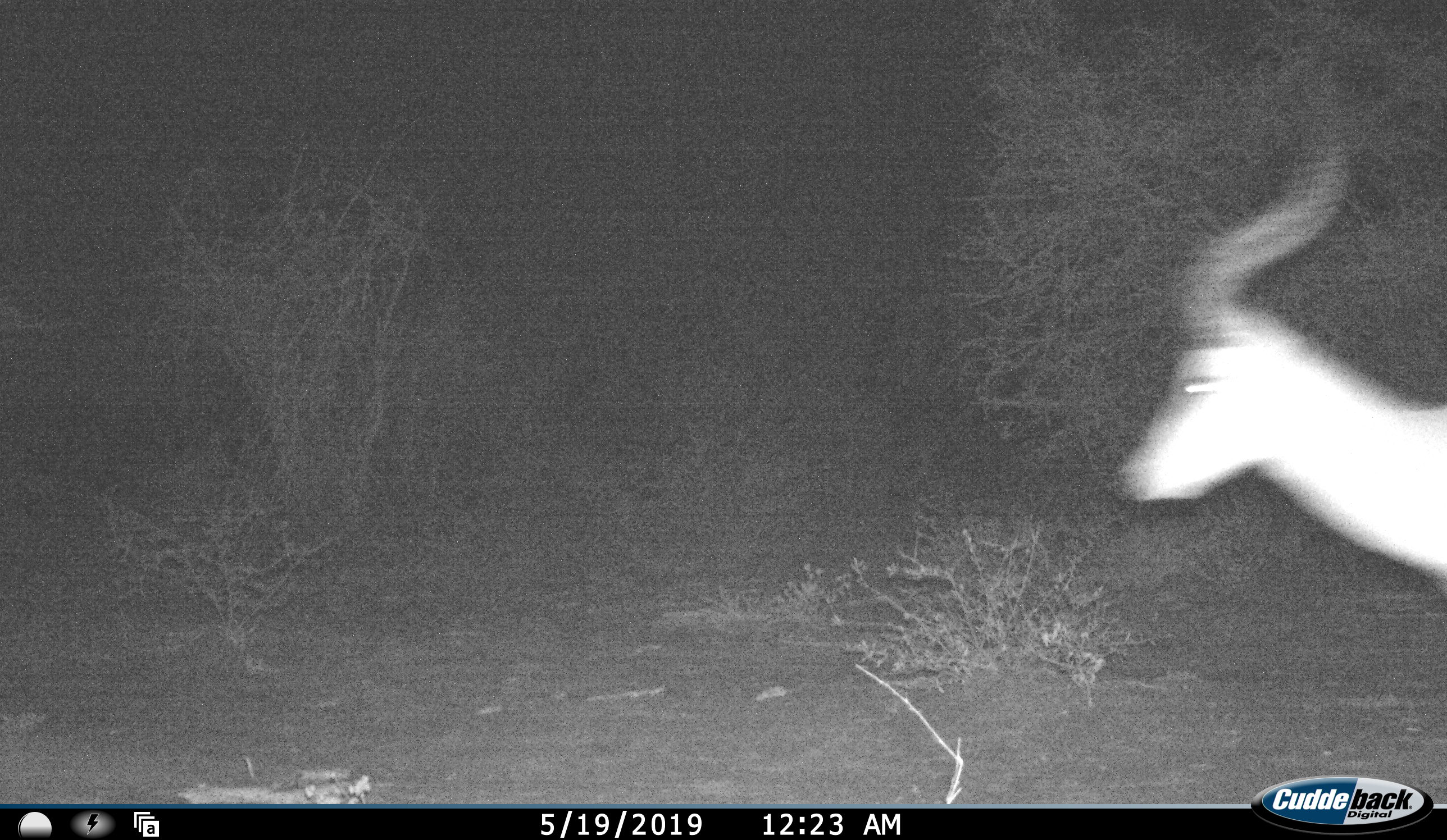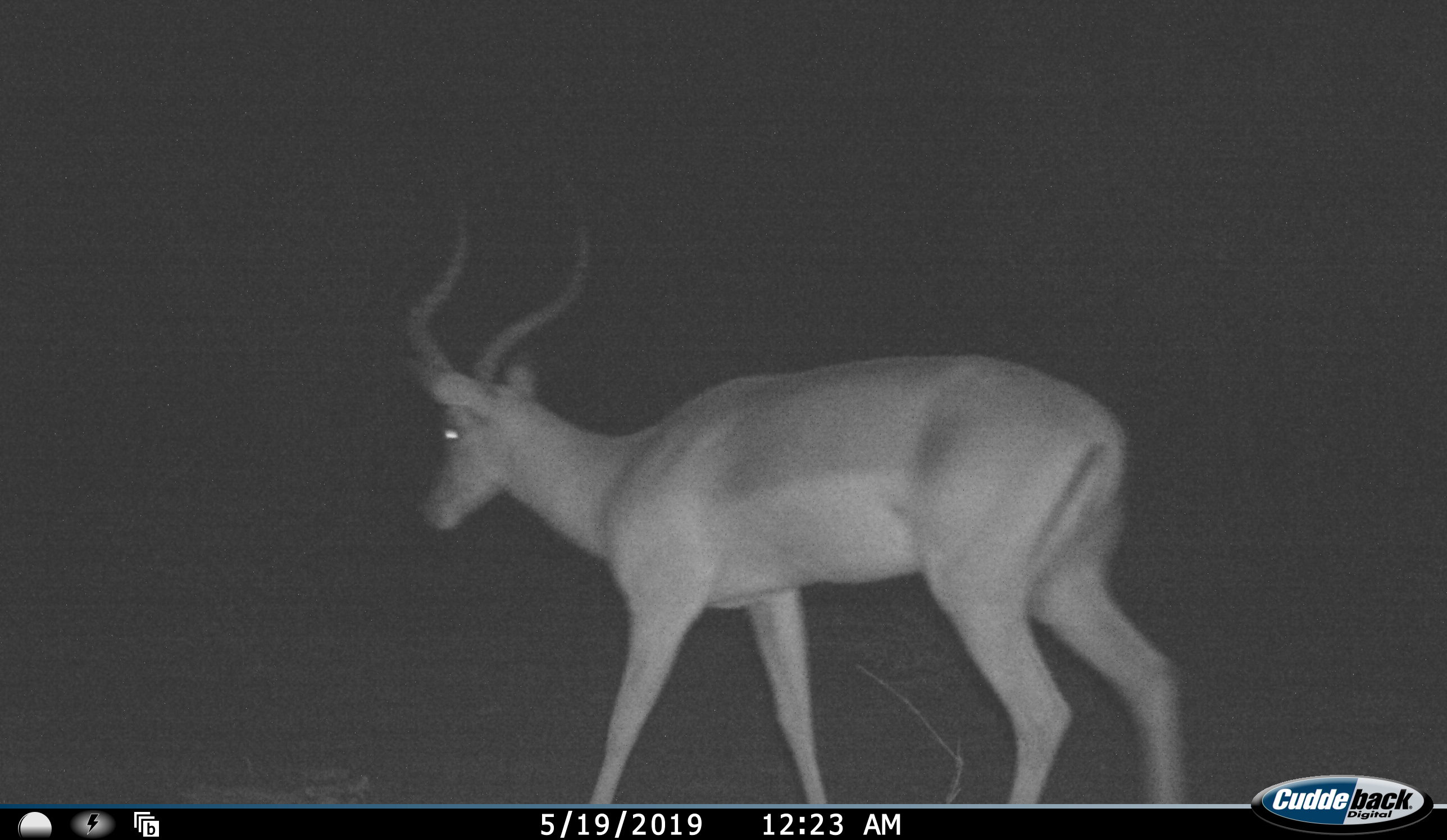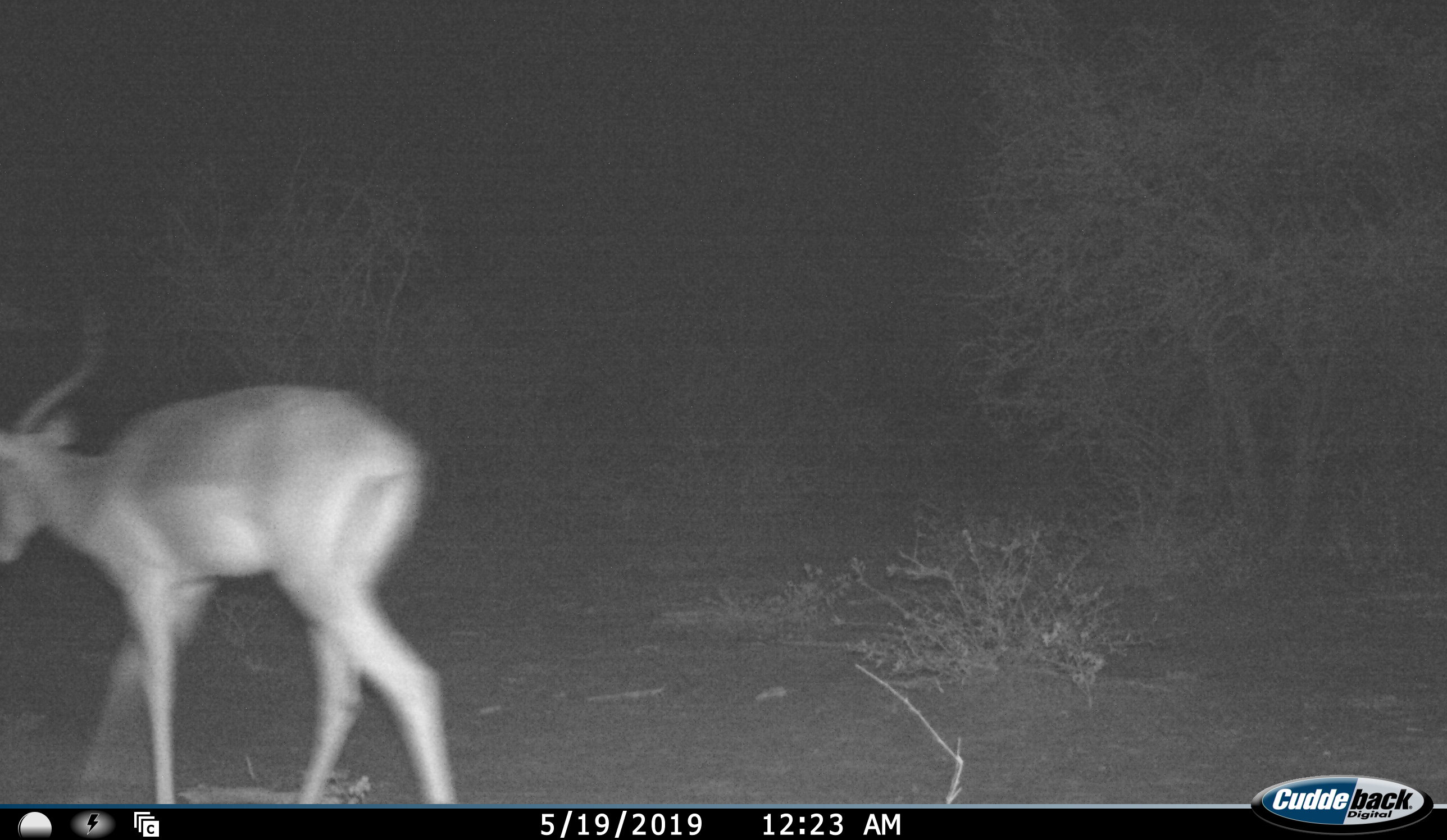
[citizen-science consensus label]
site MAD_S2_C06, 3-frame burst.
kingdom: Animalia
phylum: Chordata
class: Mammalia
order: Artiodactyla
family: Bovidae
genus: Aepyceros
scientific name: Aepyceros melampus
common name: impala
Impala (Aepyceros melampus), count 1. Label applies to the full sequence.